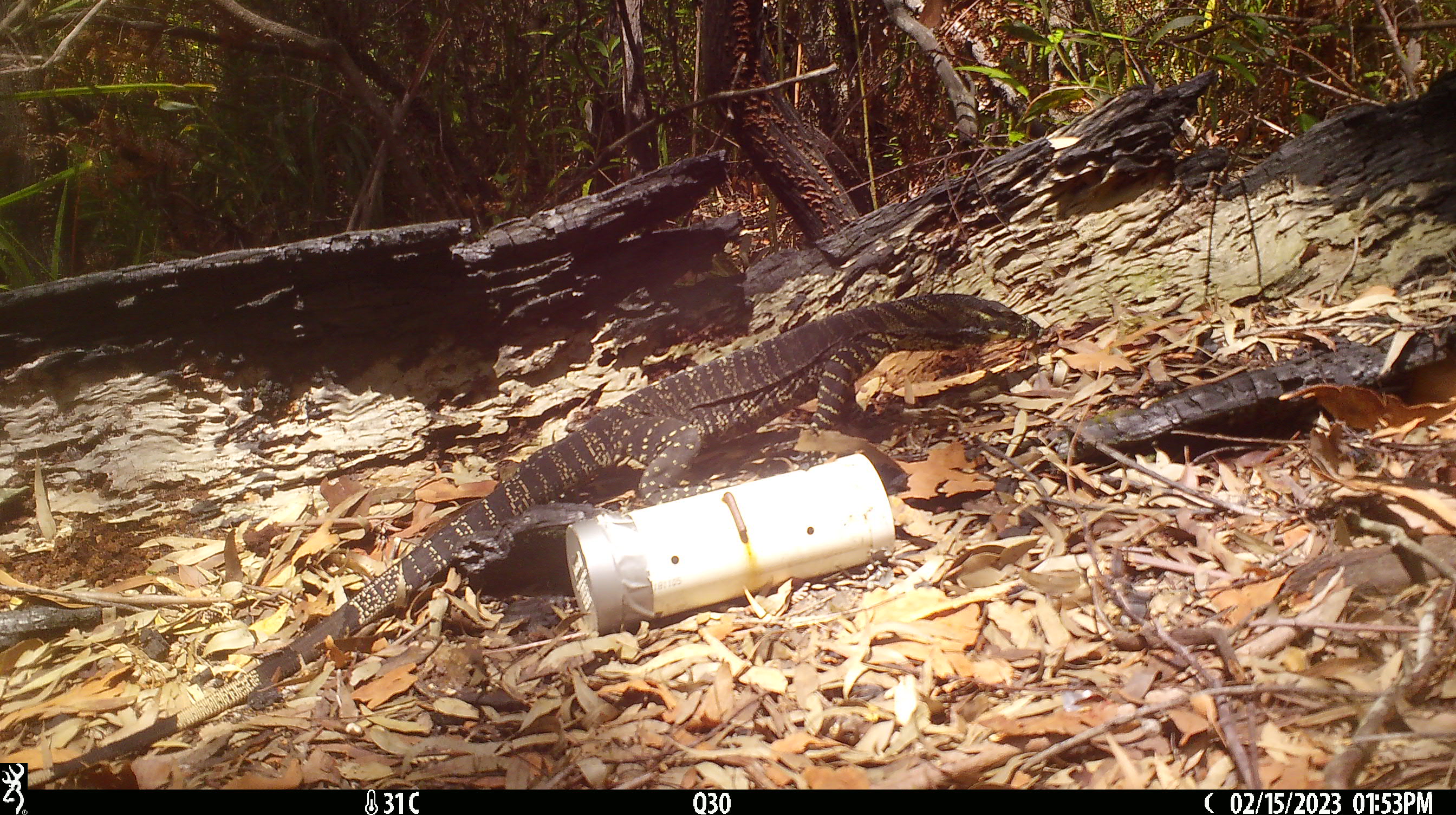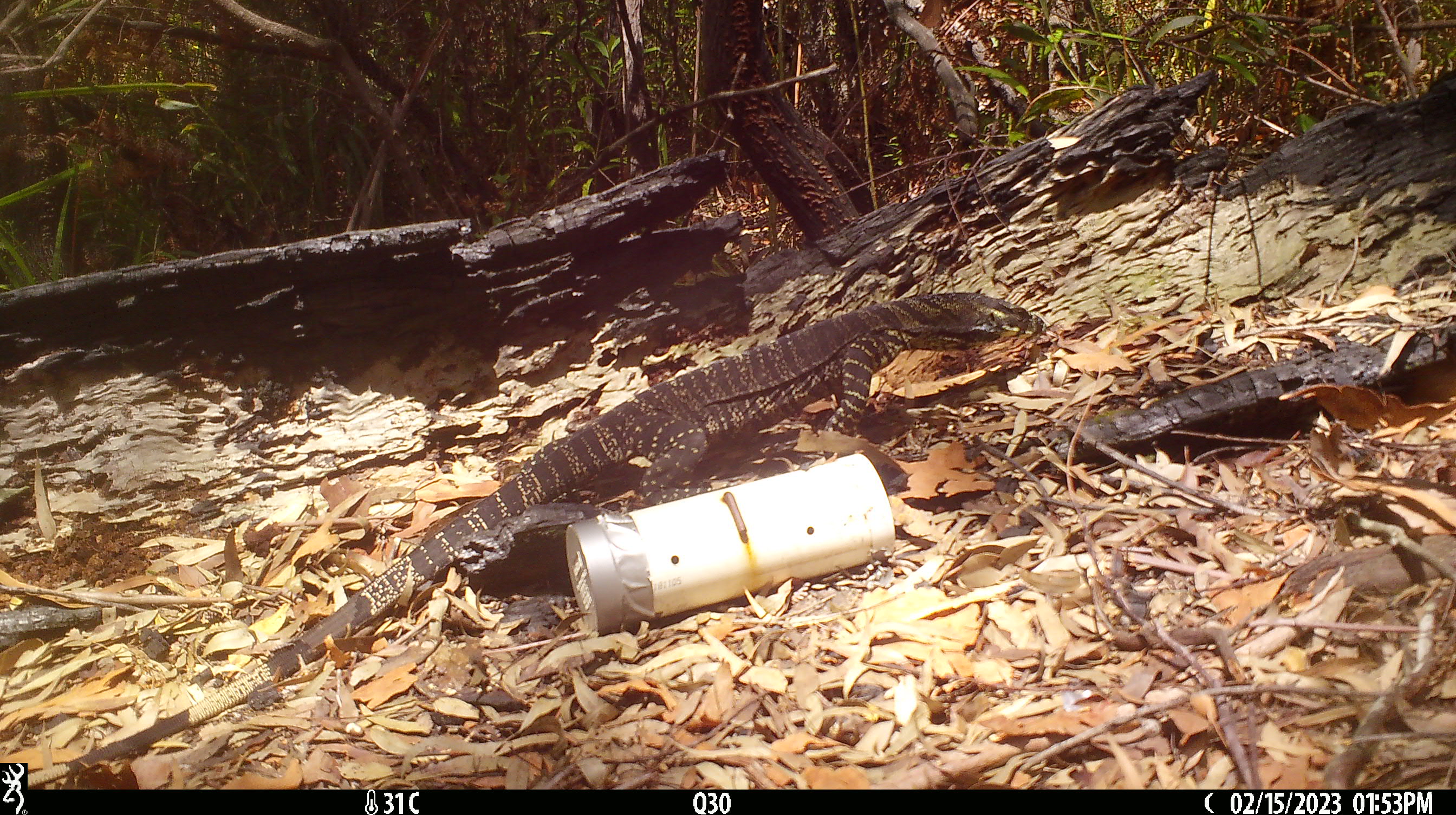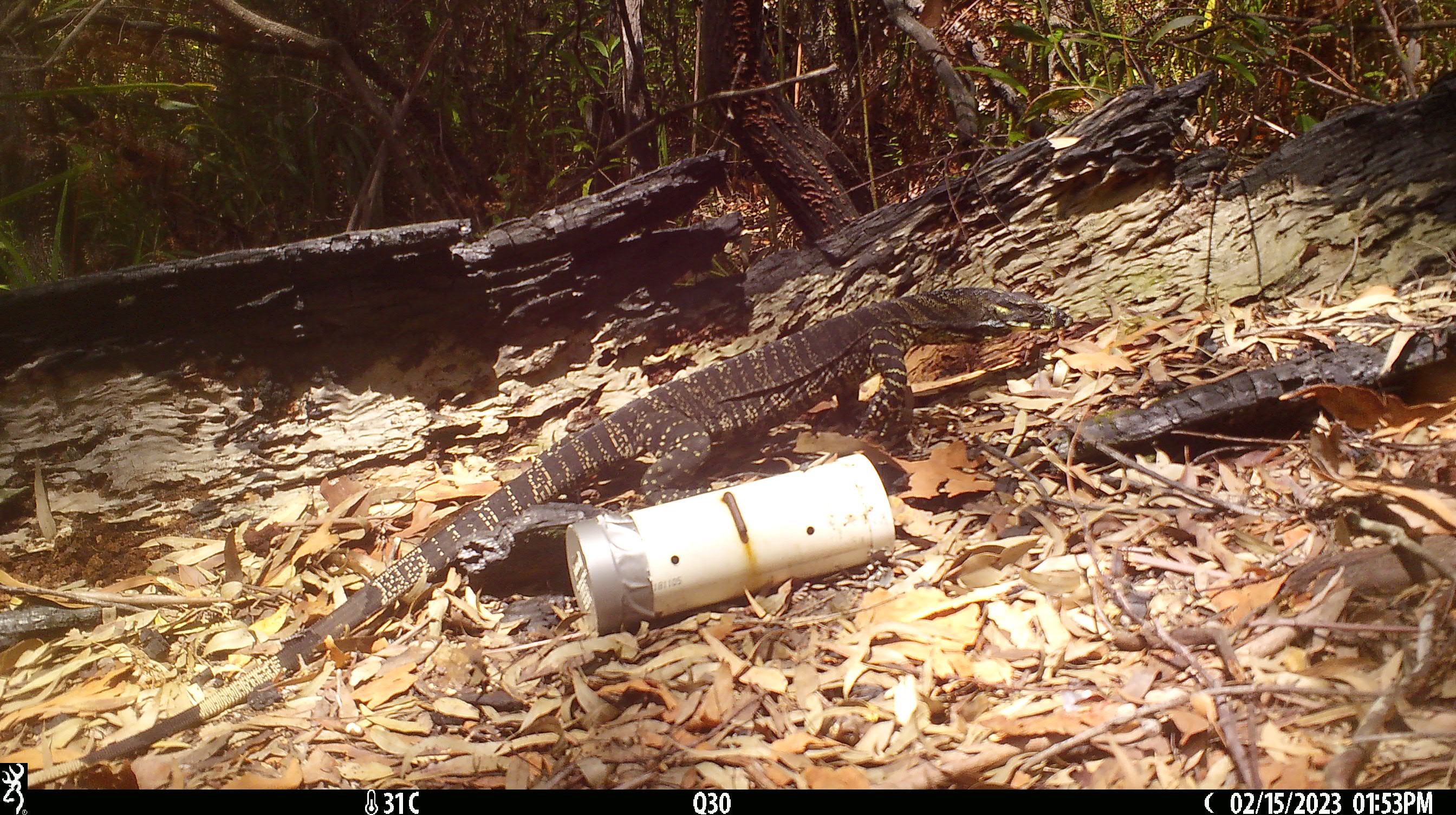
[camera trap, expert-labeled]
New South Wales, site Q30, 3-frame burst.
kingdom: Animalia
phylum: Chordata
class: Reptilia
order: Squamata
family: Varanidae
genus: Varanus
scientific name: Varanus varius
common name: lace monitor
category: goanna